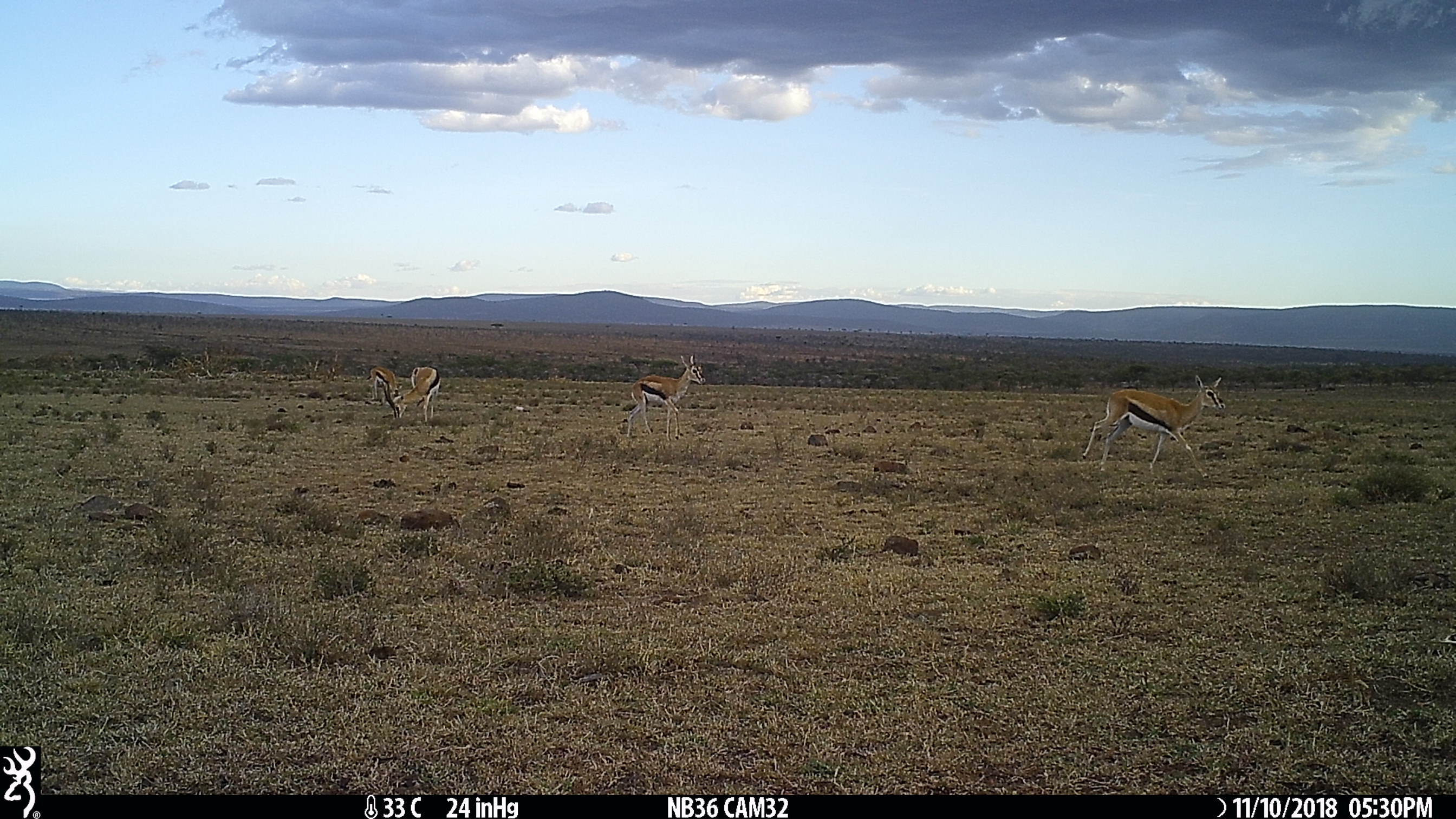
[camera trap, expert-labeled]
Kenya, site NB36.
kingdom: Animalia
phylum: Chordata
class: Mammalia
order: Artiodactyla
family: Bovidae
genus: Eudorcas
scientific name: Eudorcas thomsonii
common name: thomon's gazelle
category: gazelle thomsons